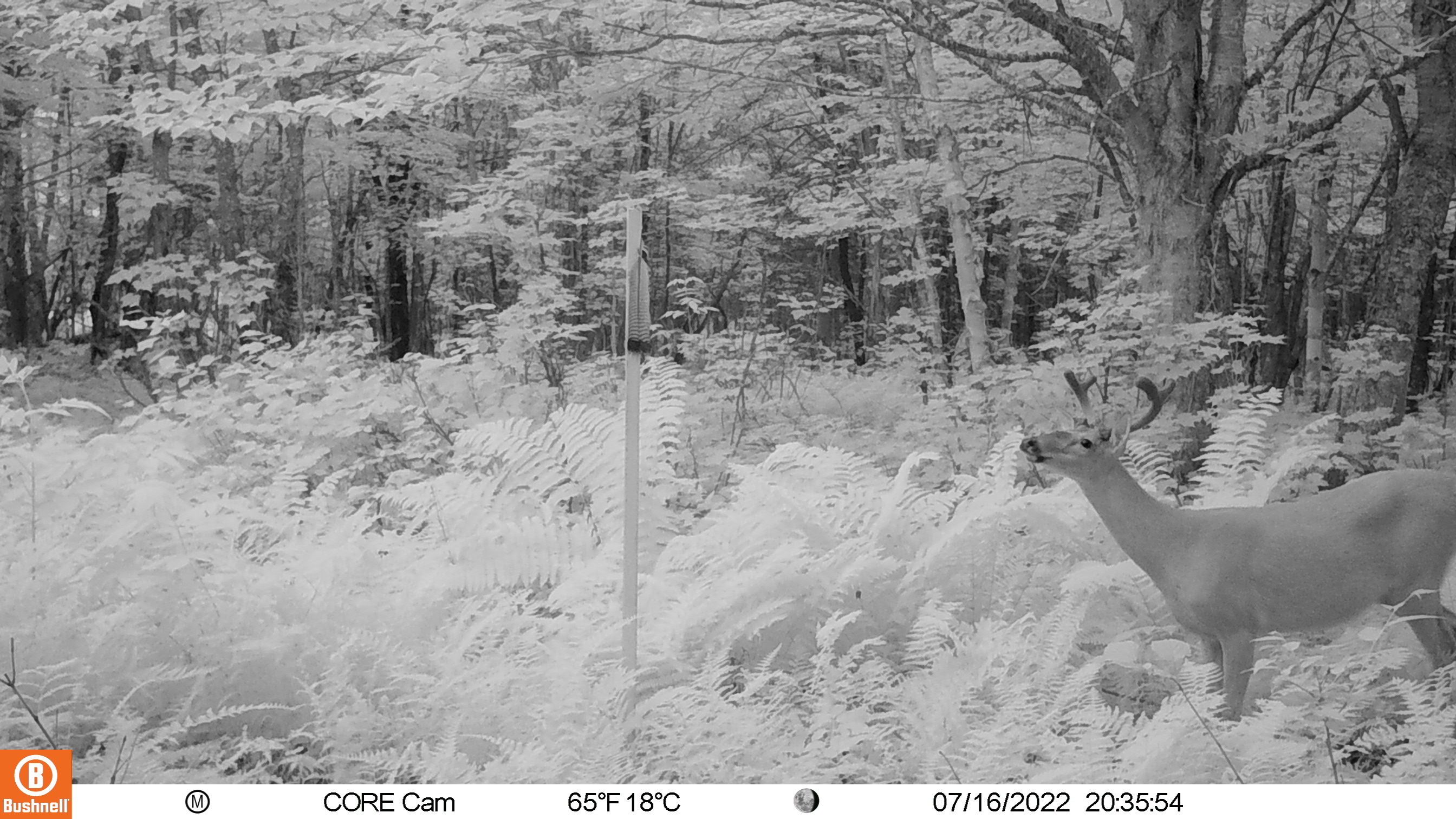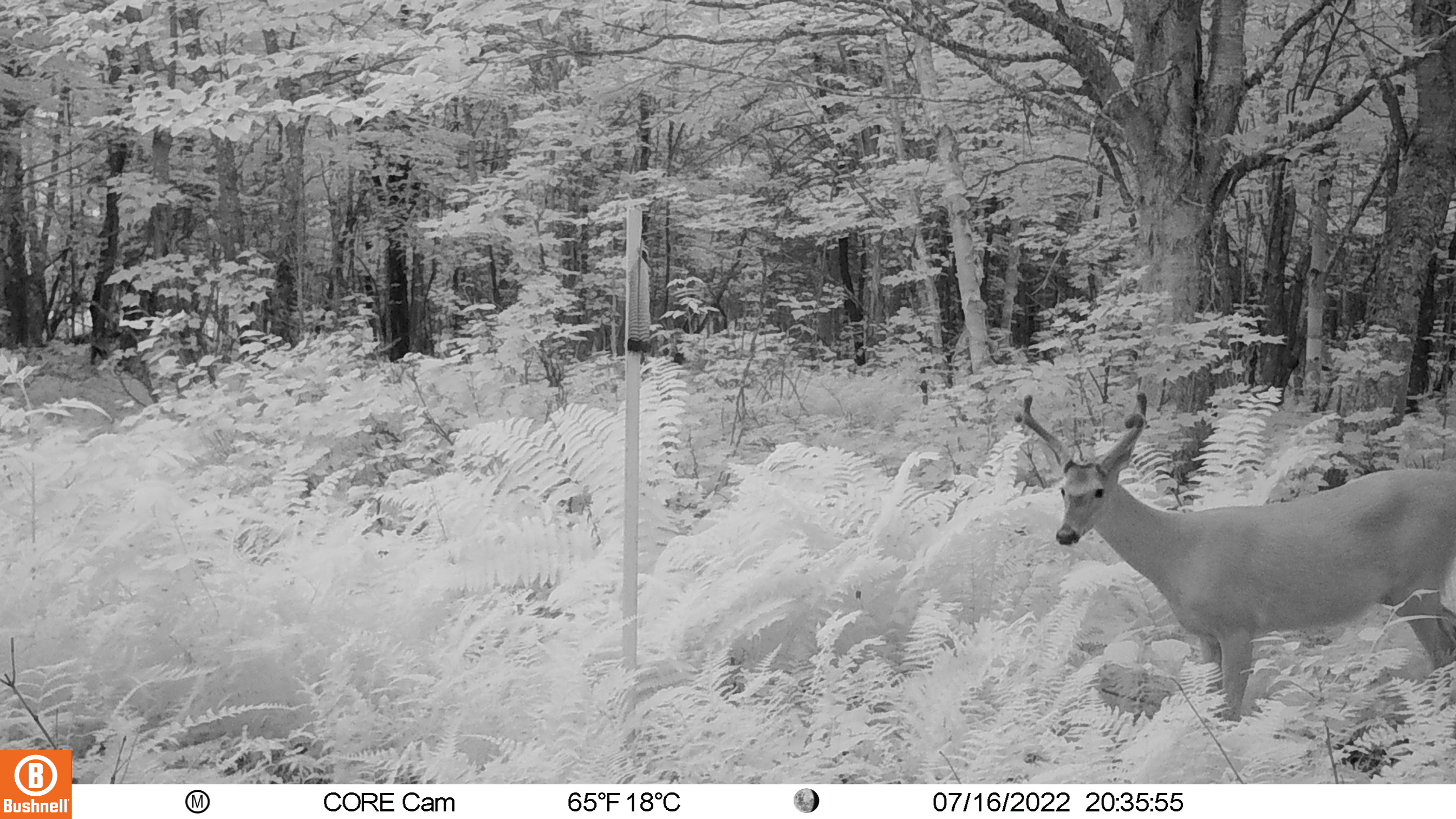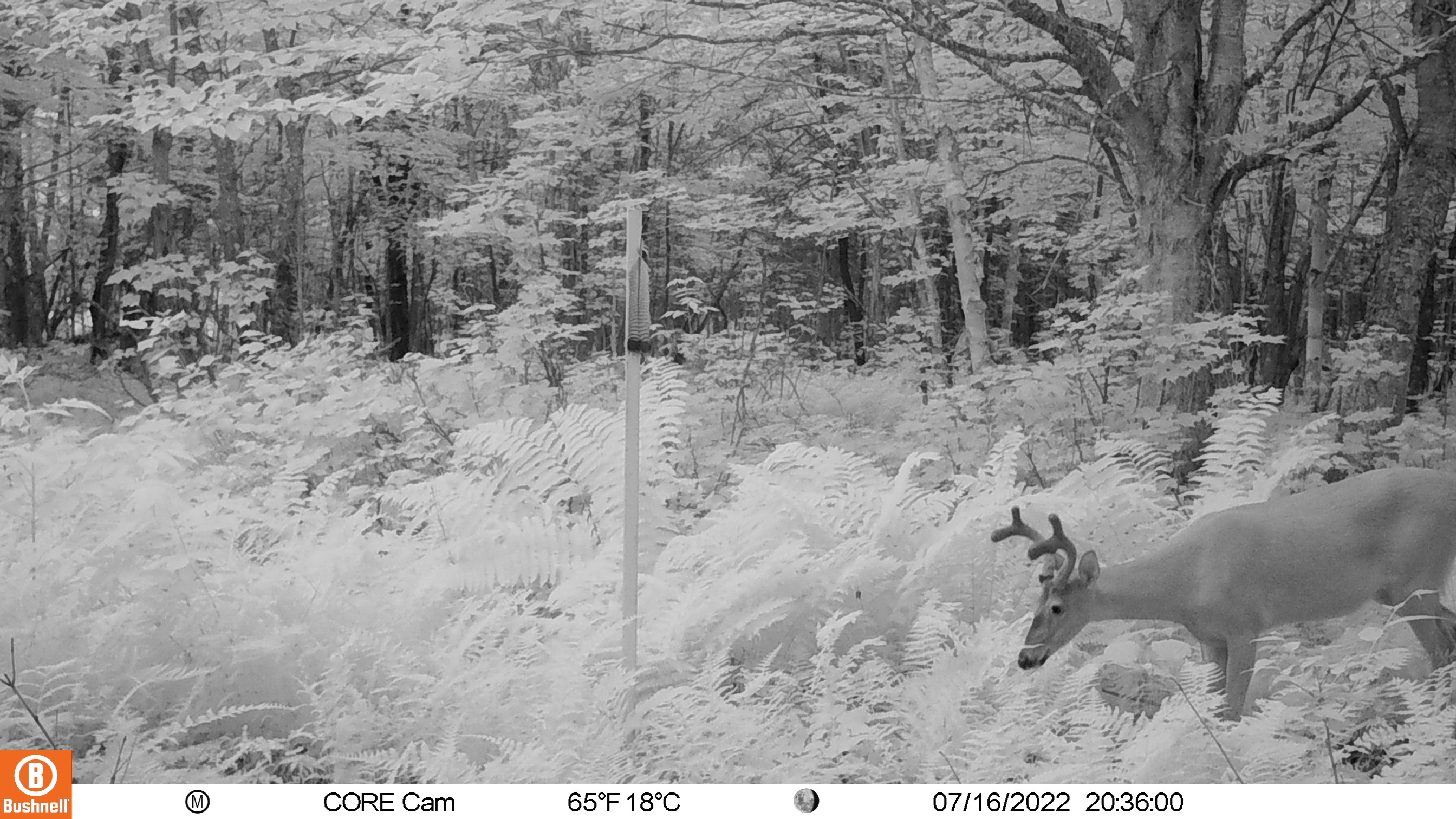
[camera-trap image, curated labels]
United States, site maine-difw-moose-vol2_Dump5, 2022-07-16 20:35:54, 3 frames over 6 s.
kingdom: Animalia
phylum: Chordata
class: Mammalia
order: Artiodactyla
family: Cervidae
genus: Odocoileus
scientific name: Odocoileus virginianus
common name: white-tailed deer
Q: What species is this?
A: White-tailed deer (Odocoileus virginianus).